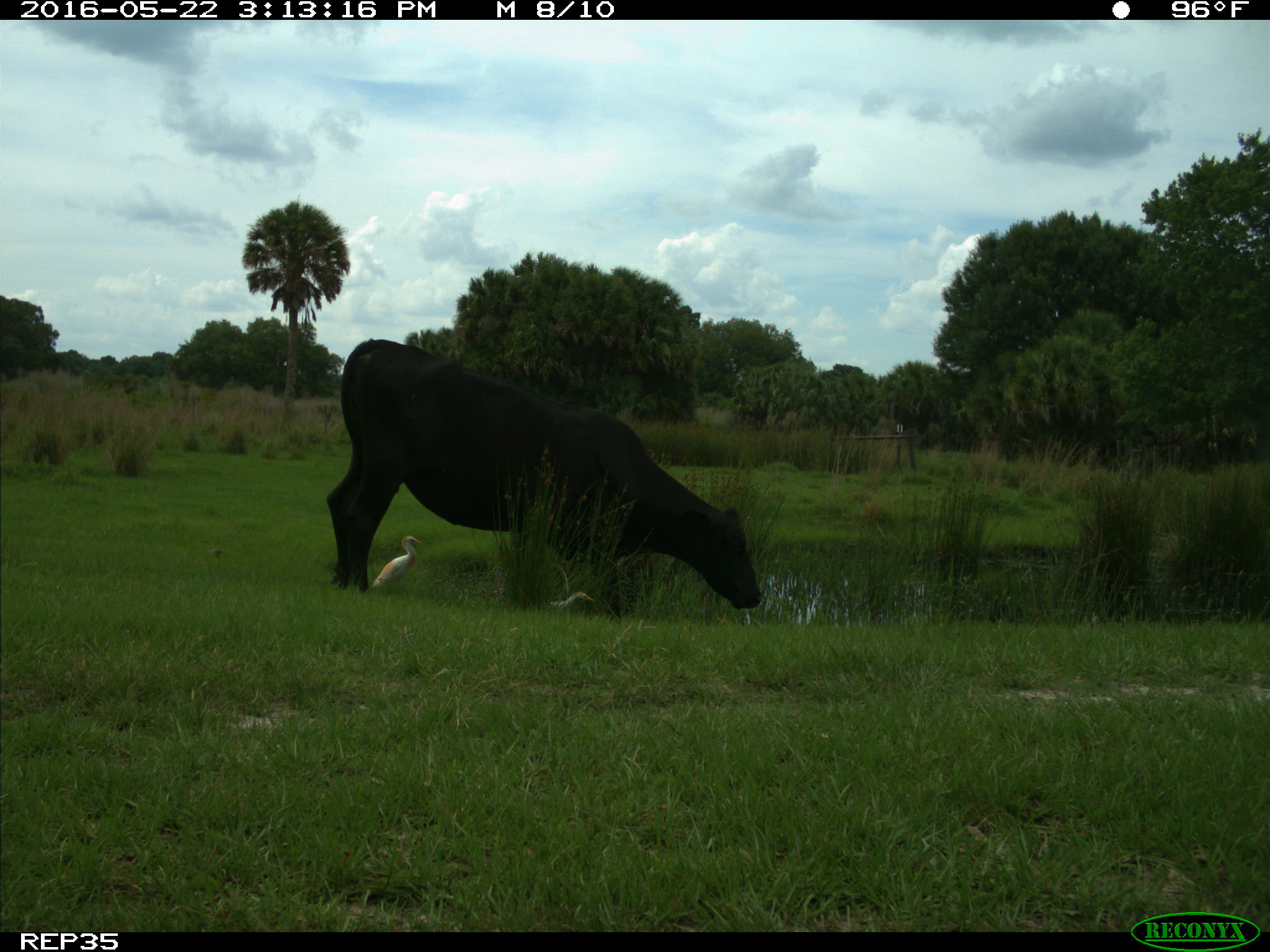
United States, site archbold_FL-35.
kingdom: Animalia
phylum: Chordata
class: Mammalia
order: Artiodactyla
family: Bovidae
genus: Bos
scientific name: Bos taurus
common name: domestic cow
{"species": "Bos taurus (domestic cow)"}